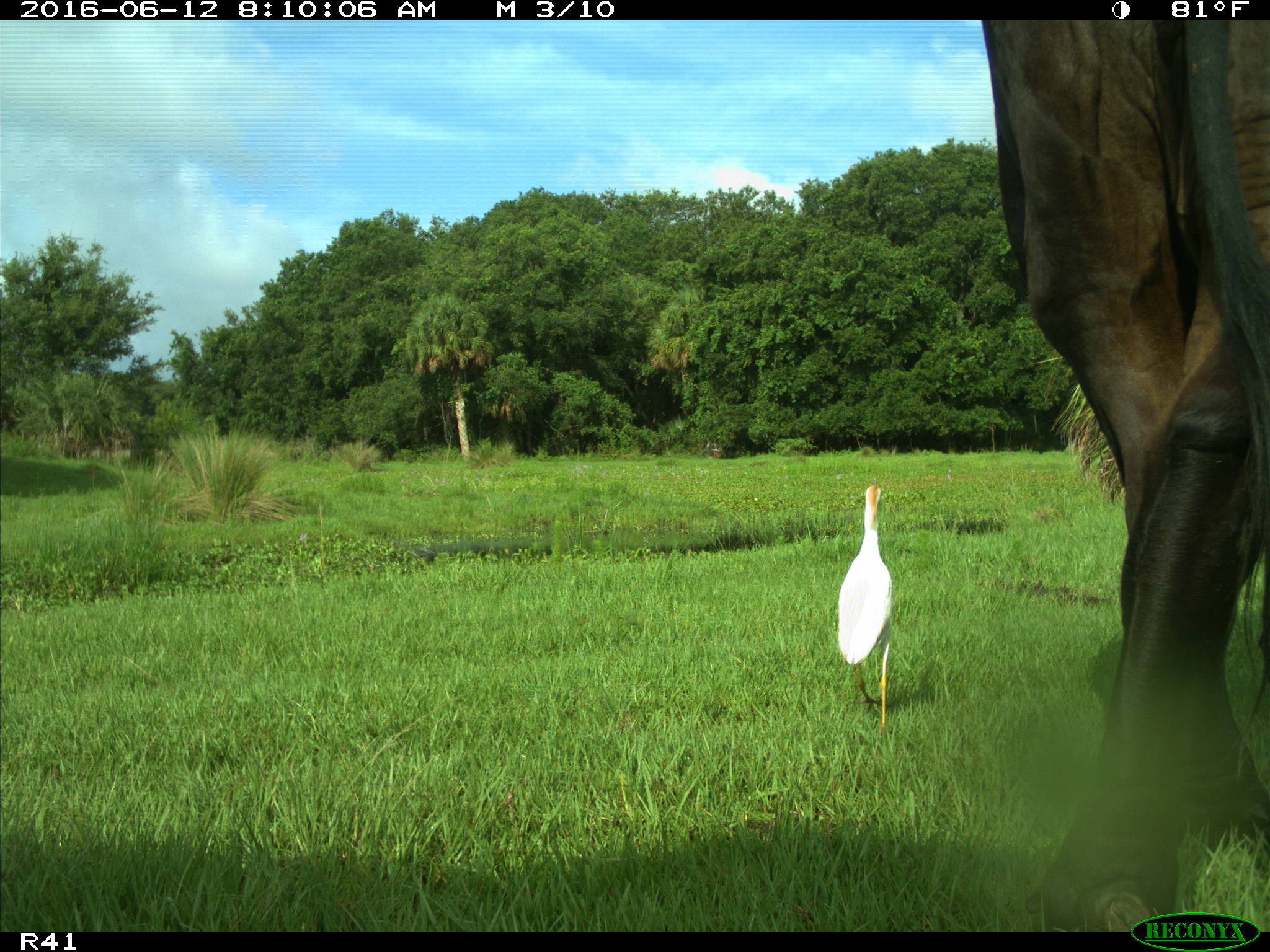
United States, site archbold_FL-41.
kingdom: Animalia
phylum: Chordata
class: Mammalia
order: Artiodactyla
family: Bovidae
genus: Bos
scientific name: Bos taurus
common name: domestic cow